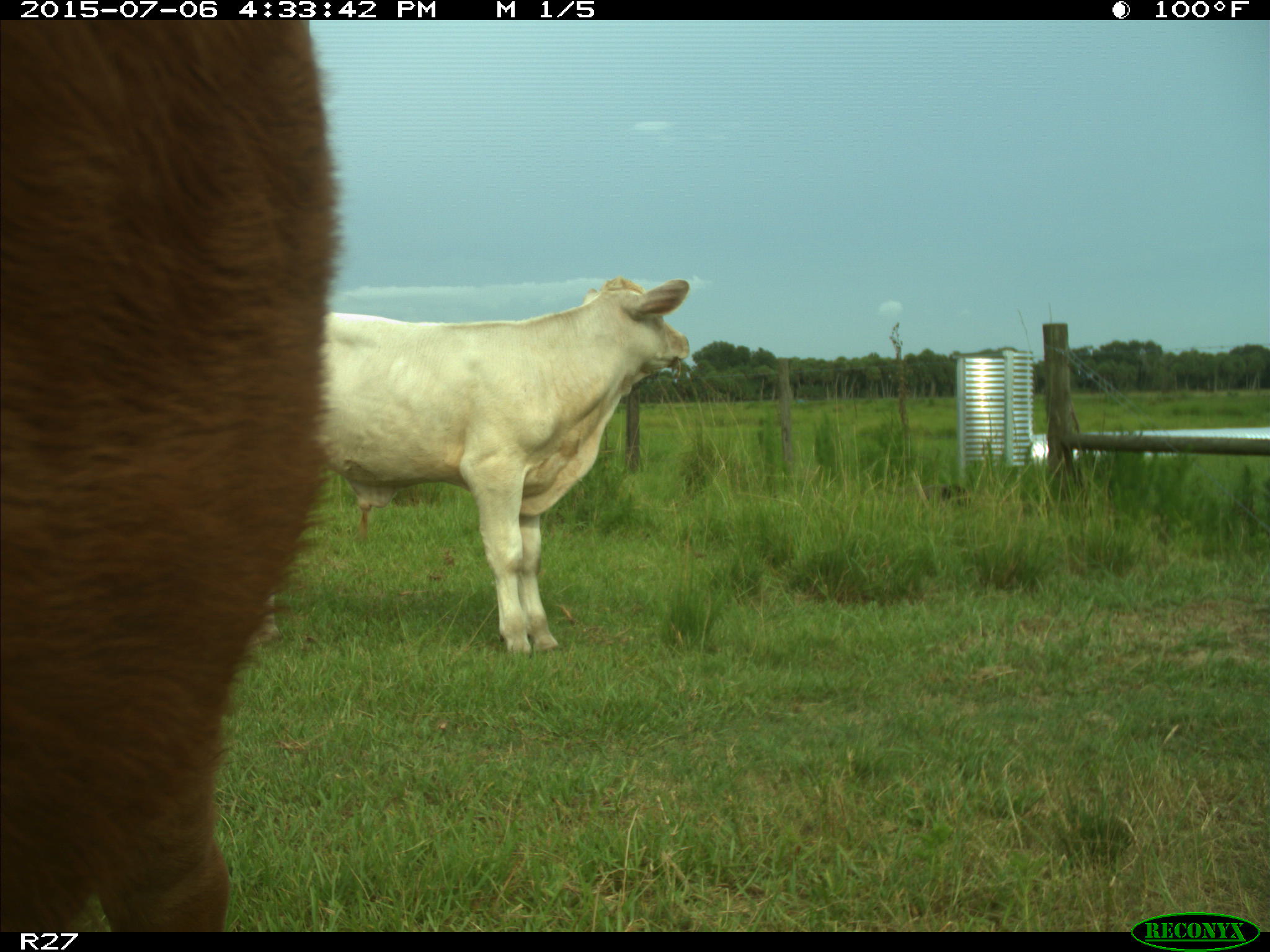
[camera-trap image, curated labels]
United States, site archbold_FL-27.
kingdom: Animalia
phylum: Chordata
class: Mammalia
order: Artiodactyla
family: Bovidae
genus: Bos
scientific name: Bos taurus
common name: domestic cow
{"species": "Bos taurus (domestic cow)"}